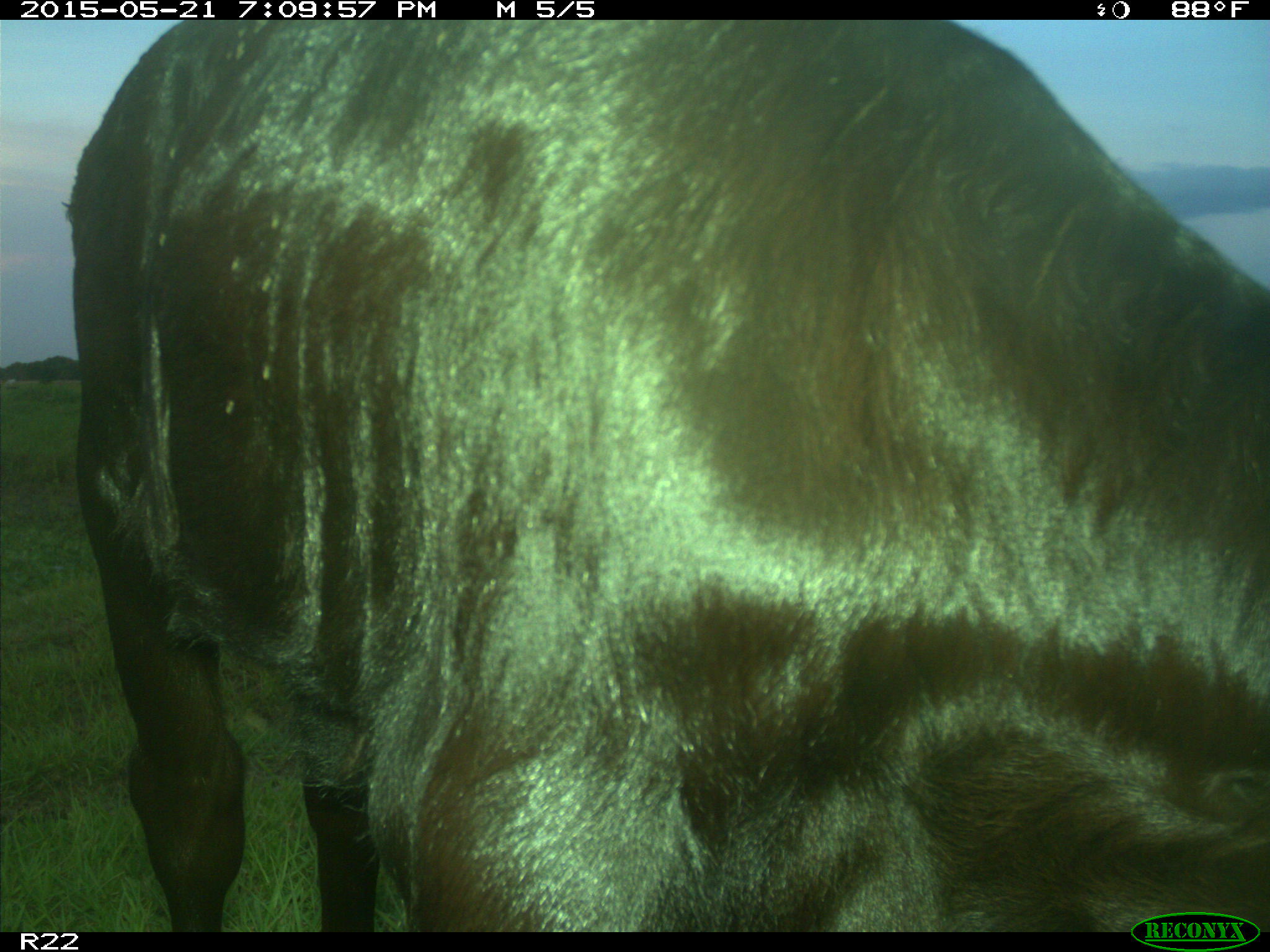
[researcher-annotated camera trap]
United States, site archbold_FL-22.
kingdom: Animalia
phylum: Chordata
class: Mammalia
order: Artiodactyla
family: Bovidae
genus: Bos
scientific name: Bos taurus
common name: domestic cow